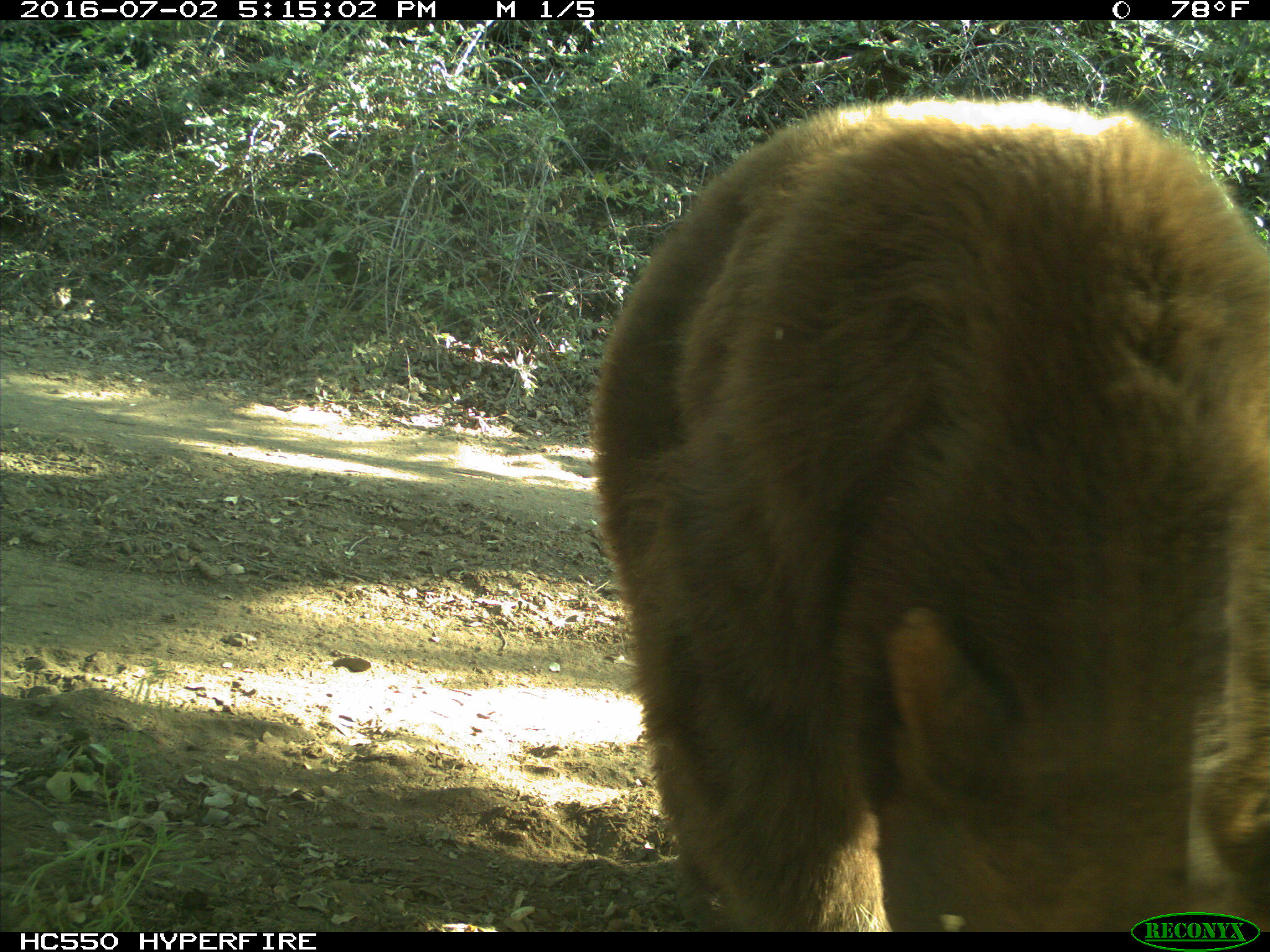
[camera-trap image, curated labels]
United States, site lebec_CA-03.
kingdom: Animalia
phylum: Chordata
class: Mammalia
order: Carnivora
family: Ursidae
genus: Ursus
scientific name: Ursus americanus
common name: american black bear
Ursus americanus (american black bear).